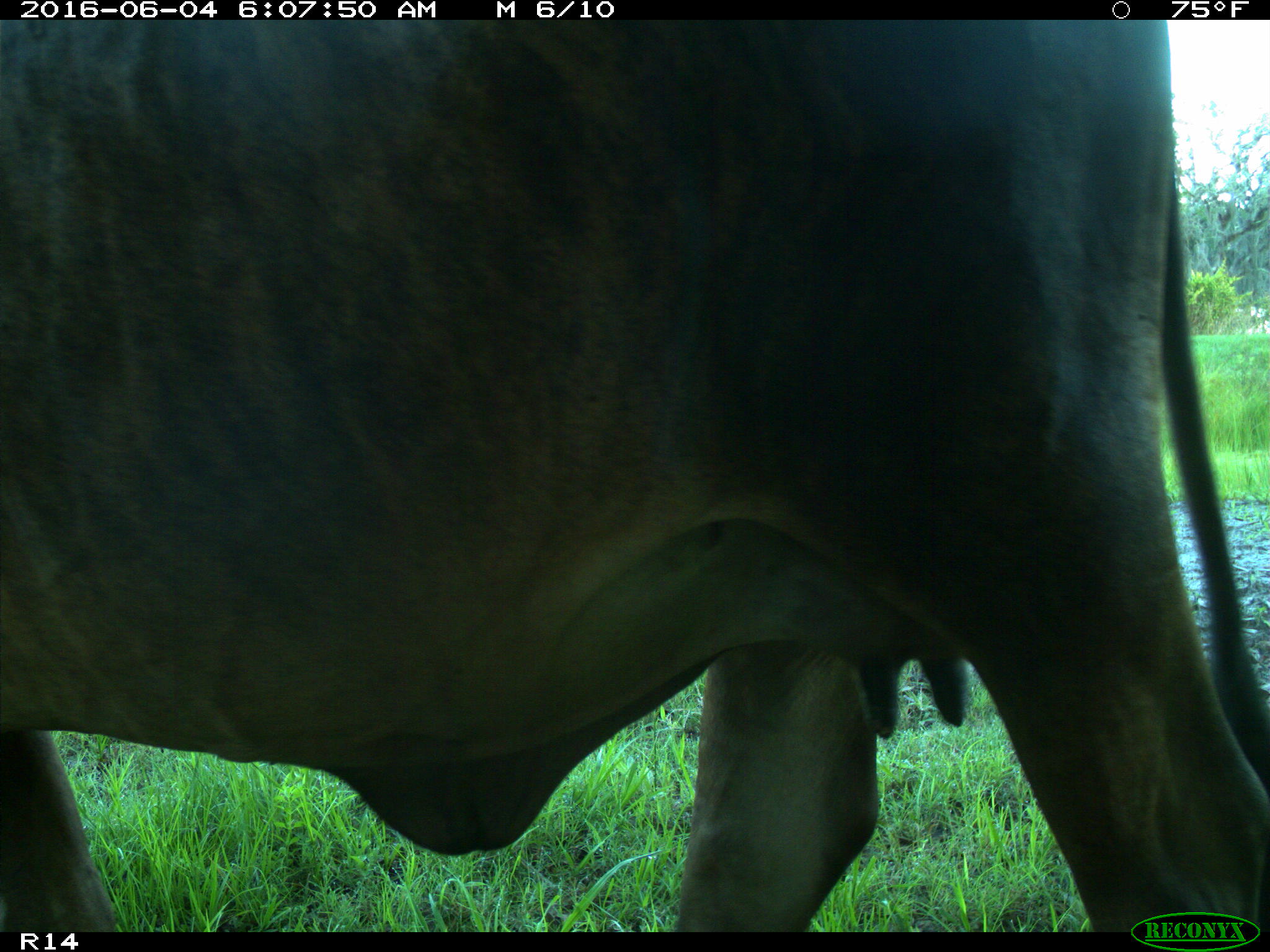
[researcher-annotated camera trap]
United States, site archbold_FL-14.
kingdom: Animalia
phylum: Chordata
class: Mammalia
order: Artiodactyla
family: Bovidae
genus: Bos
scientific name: Bos taurus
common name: domestic cow